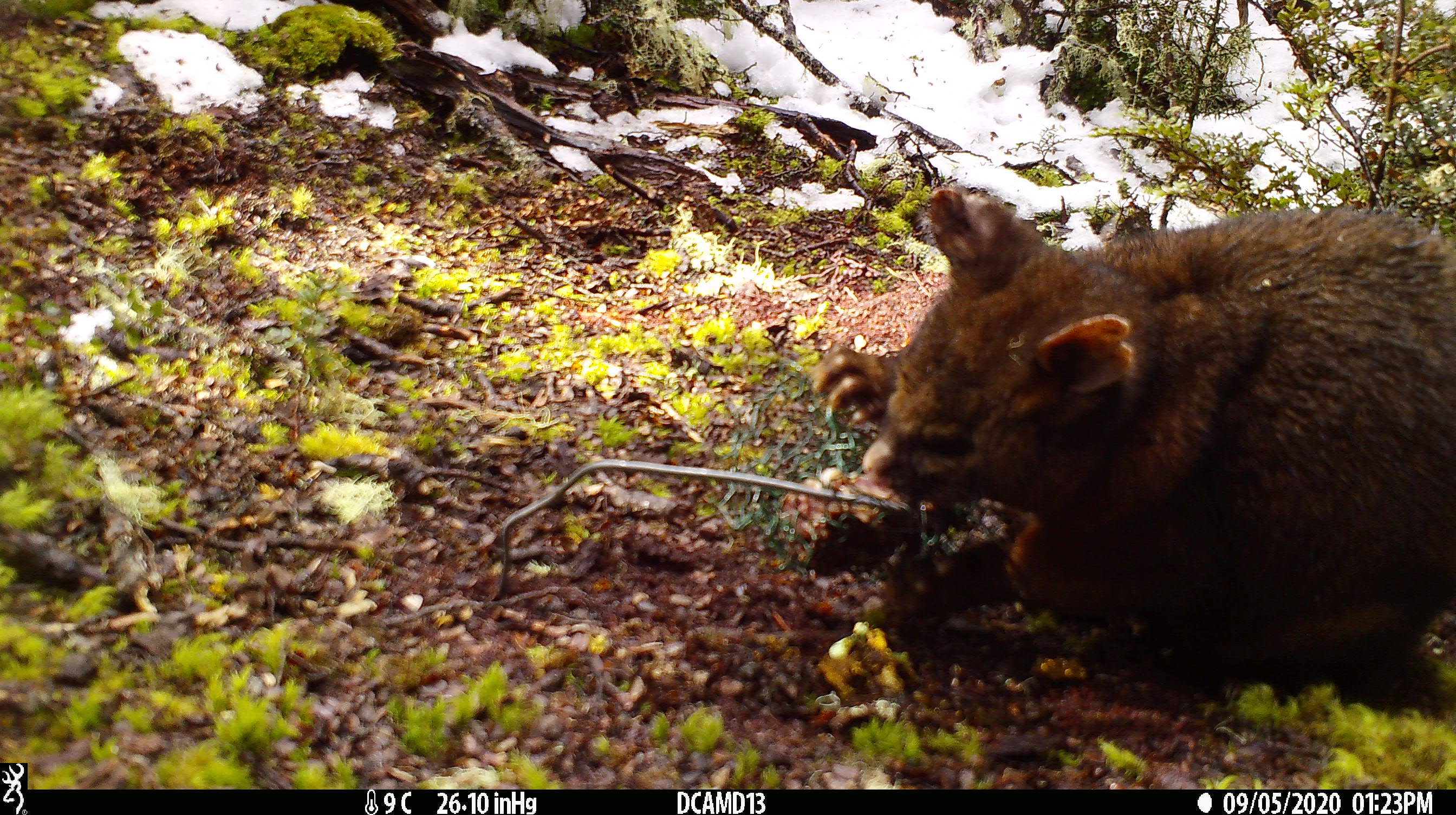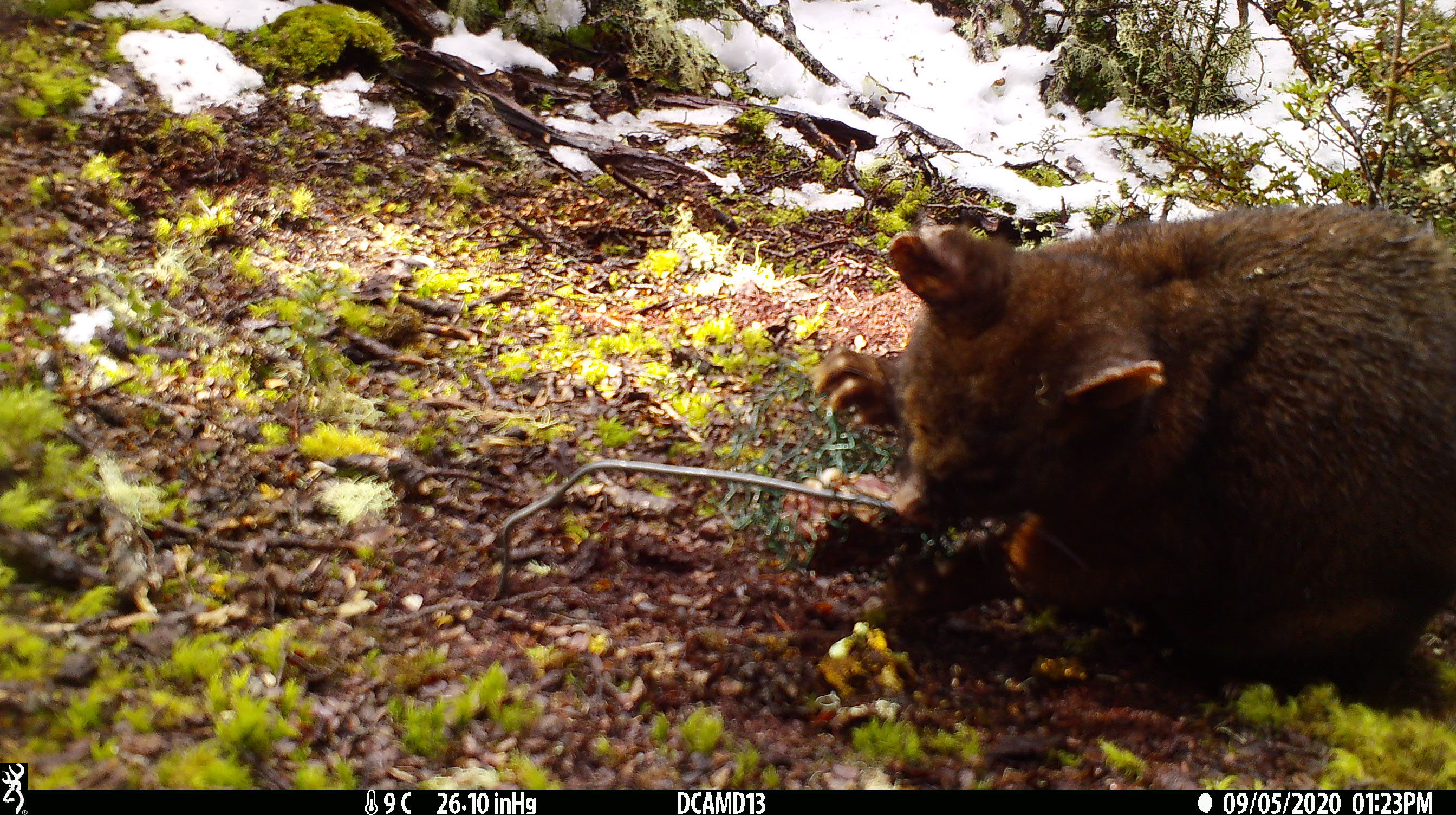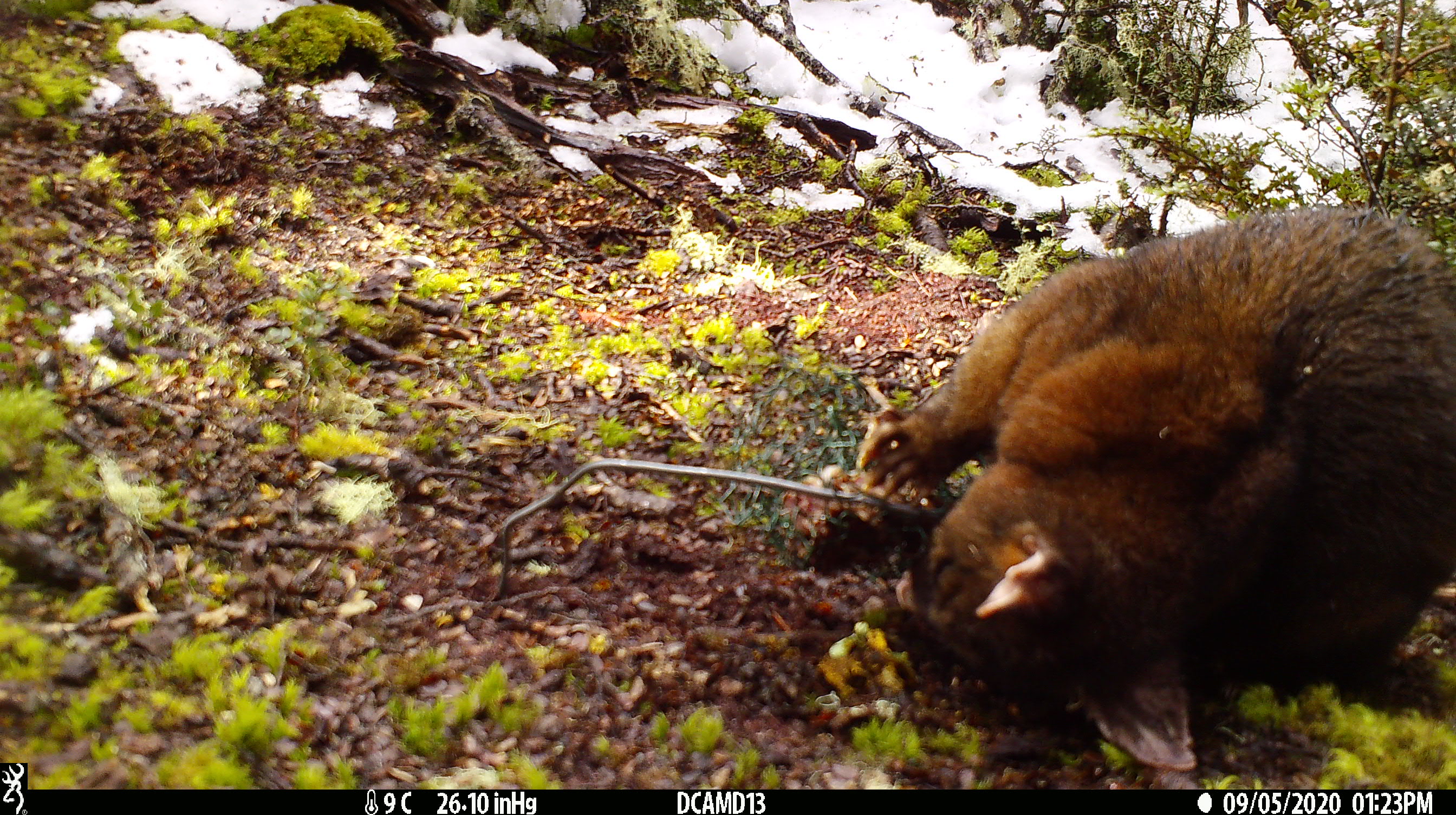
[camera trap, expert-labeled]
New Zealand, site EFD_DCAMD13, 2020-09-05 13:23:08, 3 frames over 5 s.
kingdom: Animalia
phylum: Chordata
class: Mammalia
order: Diprotodontia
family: Phalangeridae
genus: Trichosurus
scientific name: Trichosurus vulpecula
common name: common brushtail possum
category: possum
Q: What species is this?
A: Possum (common brushtail possum) (Trichosurus vulpecula).